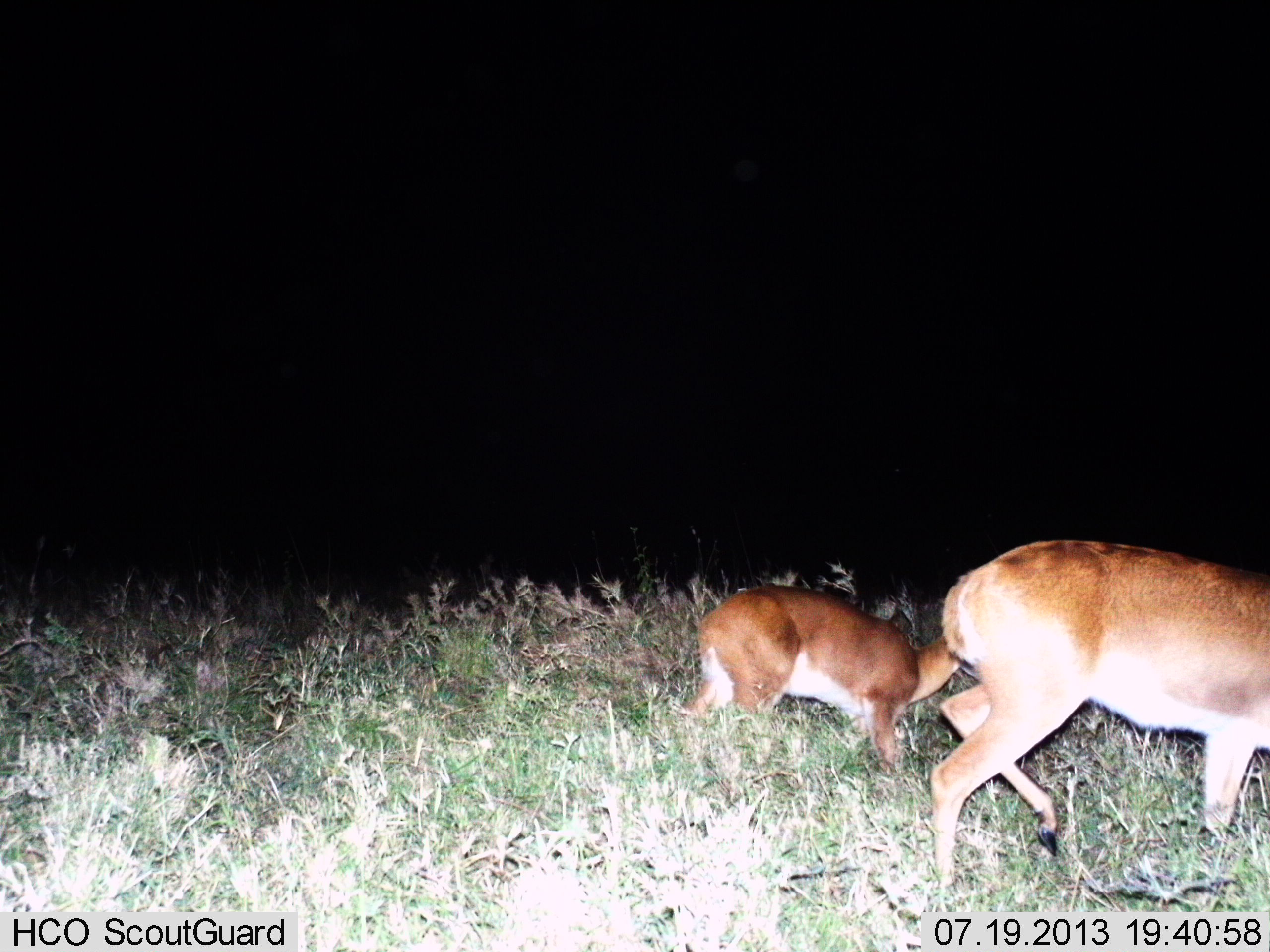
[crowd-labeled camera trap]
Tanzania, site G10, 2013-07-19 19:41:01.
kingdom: Animalia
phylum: Chordata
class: Mammalia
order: Artiodactyla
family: Bovidae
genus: Redunca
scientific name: Redunca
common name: reedbuck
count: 2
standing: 0%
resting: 0%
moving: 70%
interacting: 0%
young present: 20%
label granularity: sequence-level